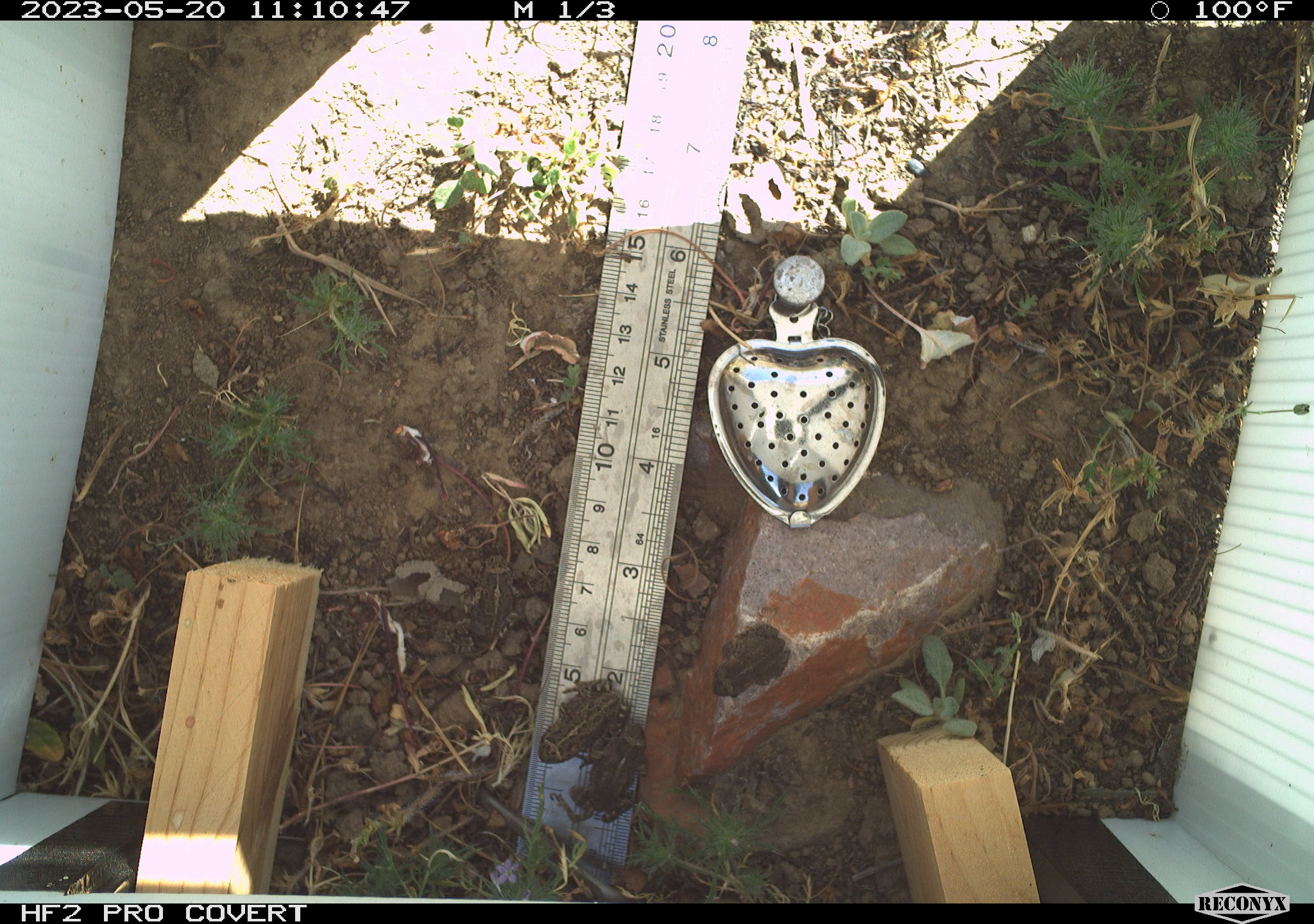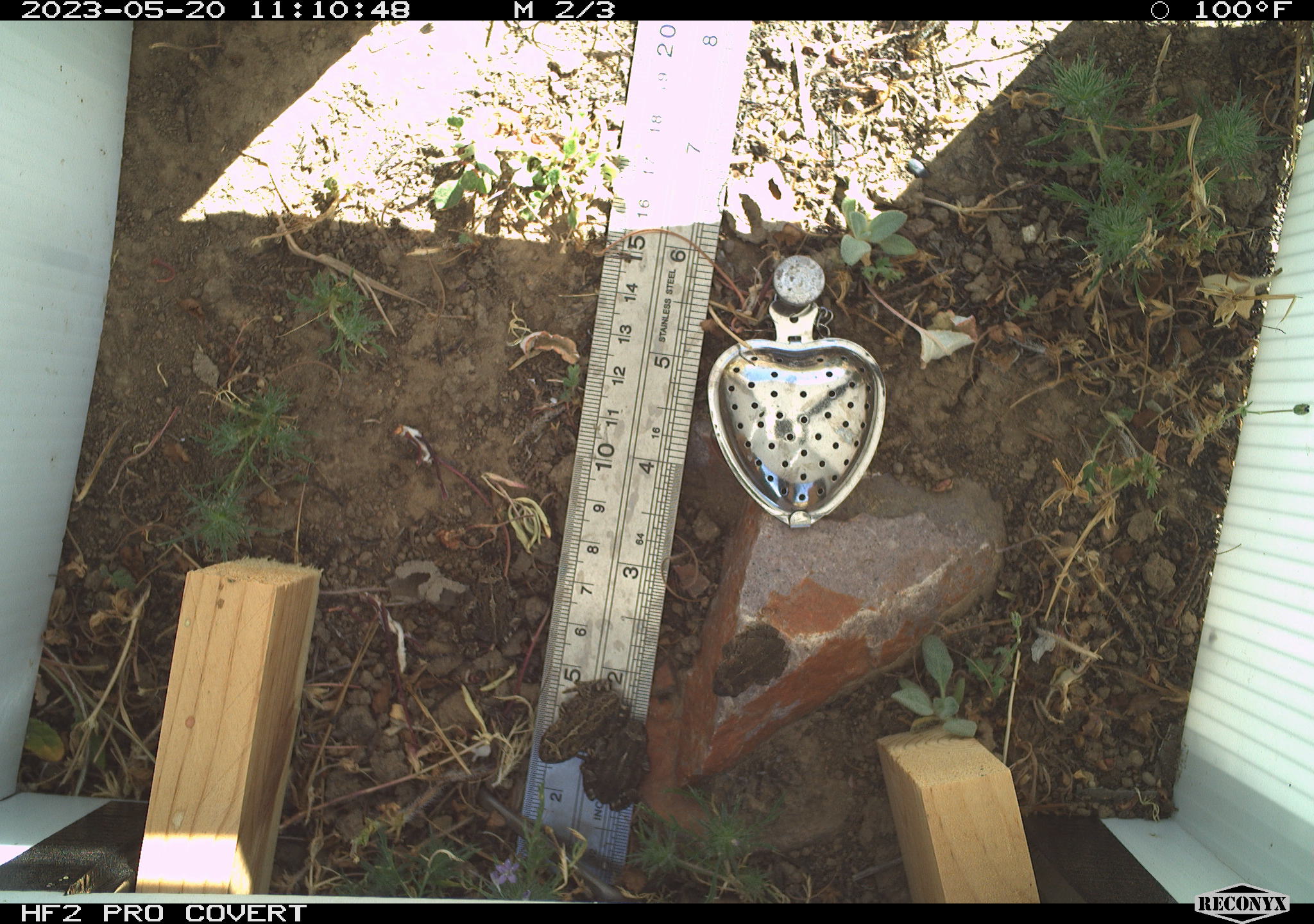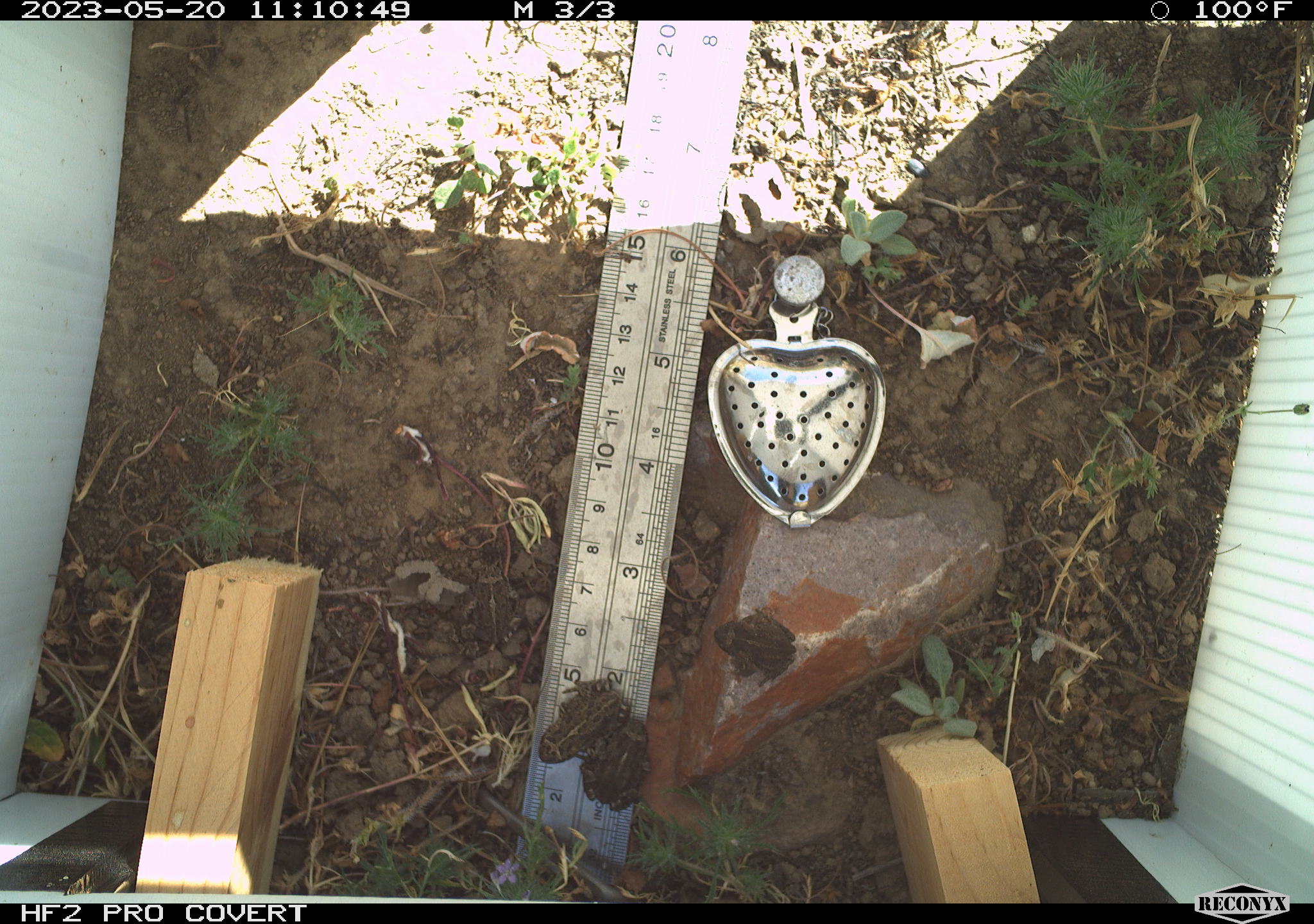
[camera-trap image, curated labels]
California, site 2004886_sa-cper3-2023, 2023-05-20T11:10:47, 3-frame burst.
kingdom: Animalia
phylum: Chordata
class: Amphibia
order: Anura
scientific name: Anura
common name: frogs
Frogs (Anura).